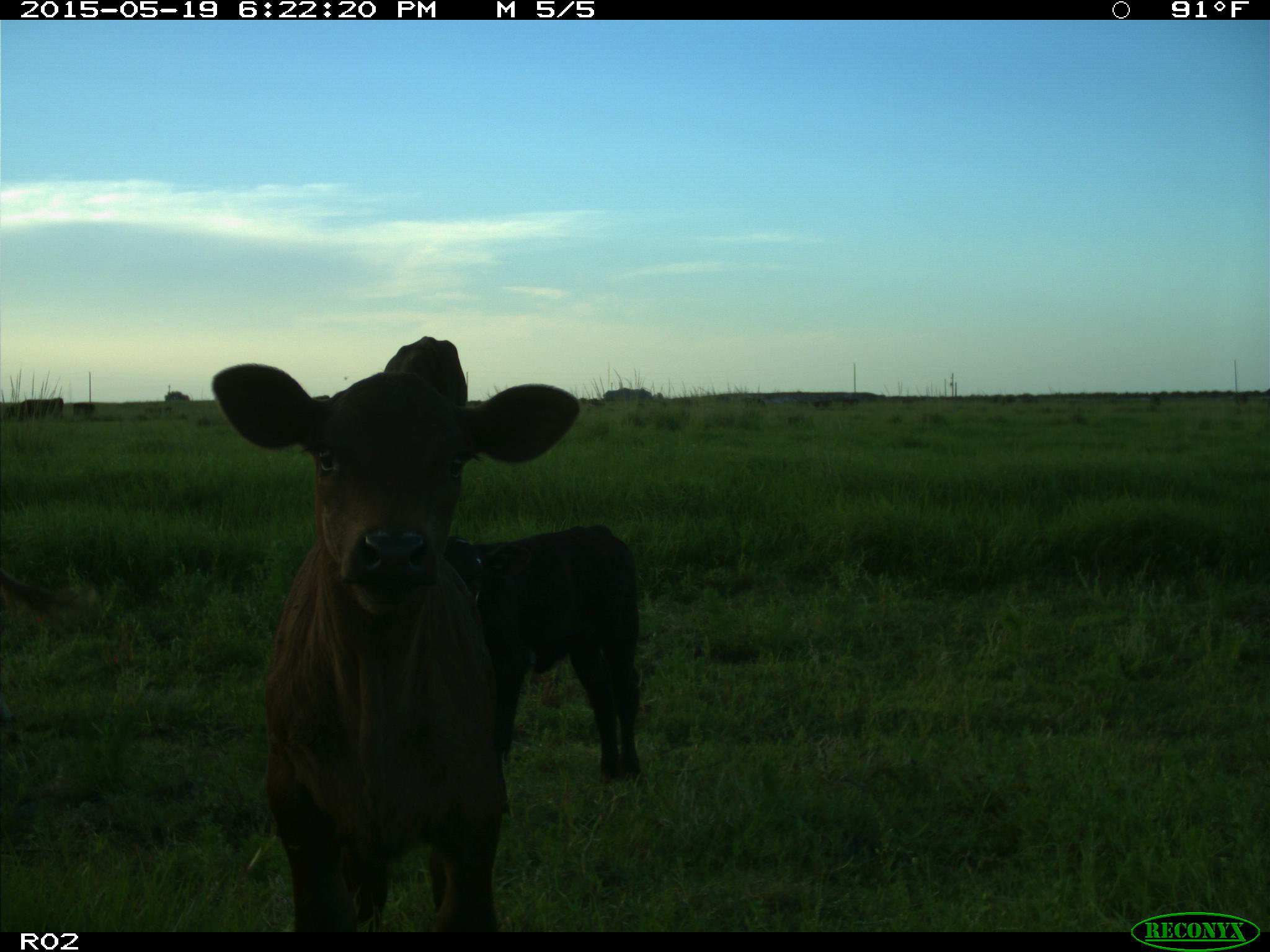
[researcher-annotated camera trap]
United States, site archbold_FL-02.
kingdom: Animalia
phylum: Chordata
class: Mammalia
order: Artiodactyla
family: Bovidae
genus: Bos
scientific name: Bos taurus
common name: domestic cow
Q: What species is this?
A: Bos taurus (domestic cow).